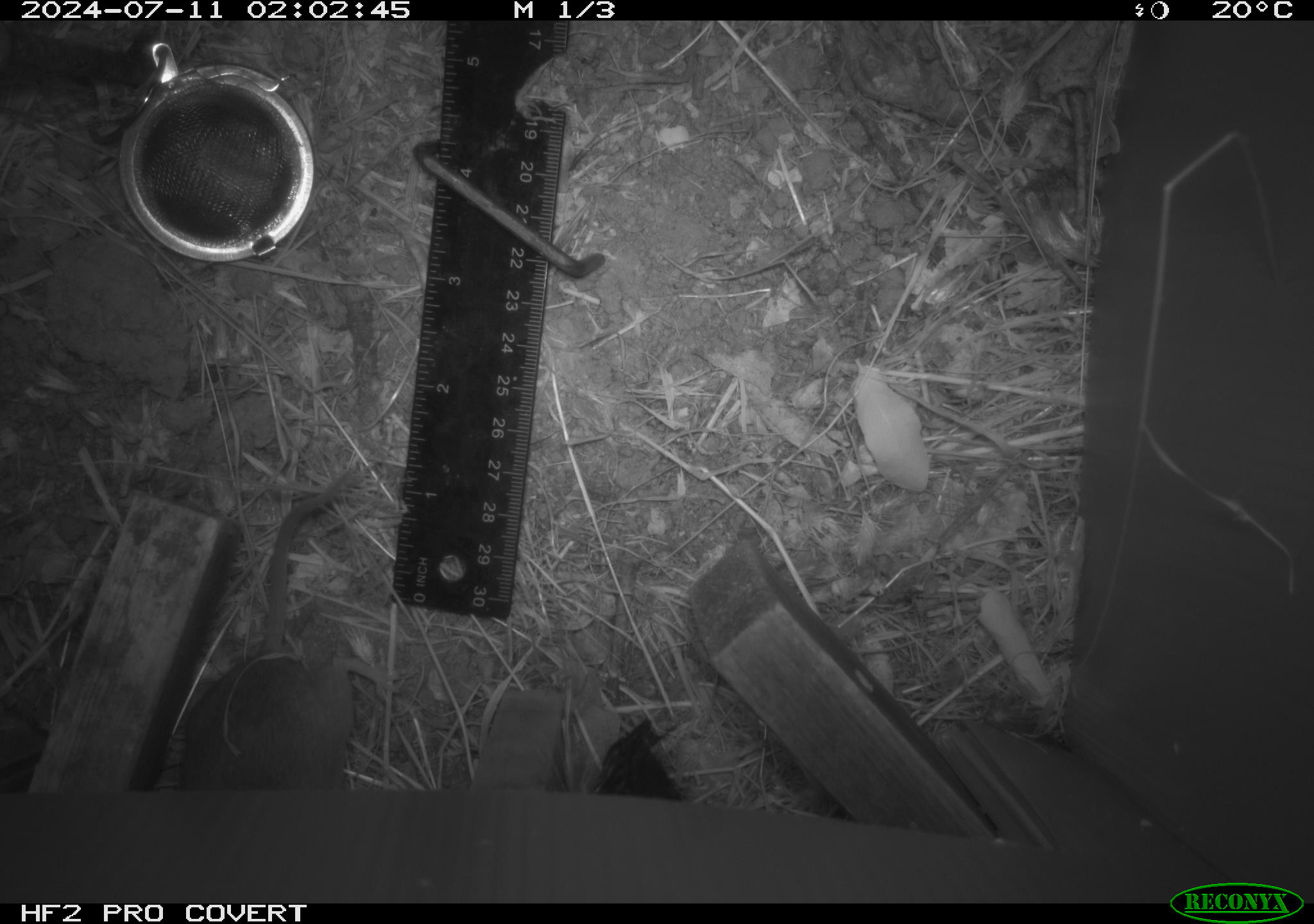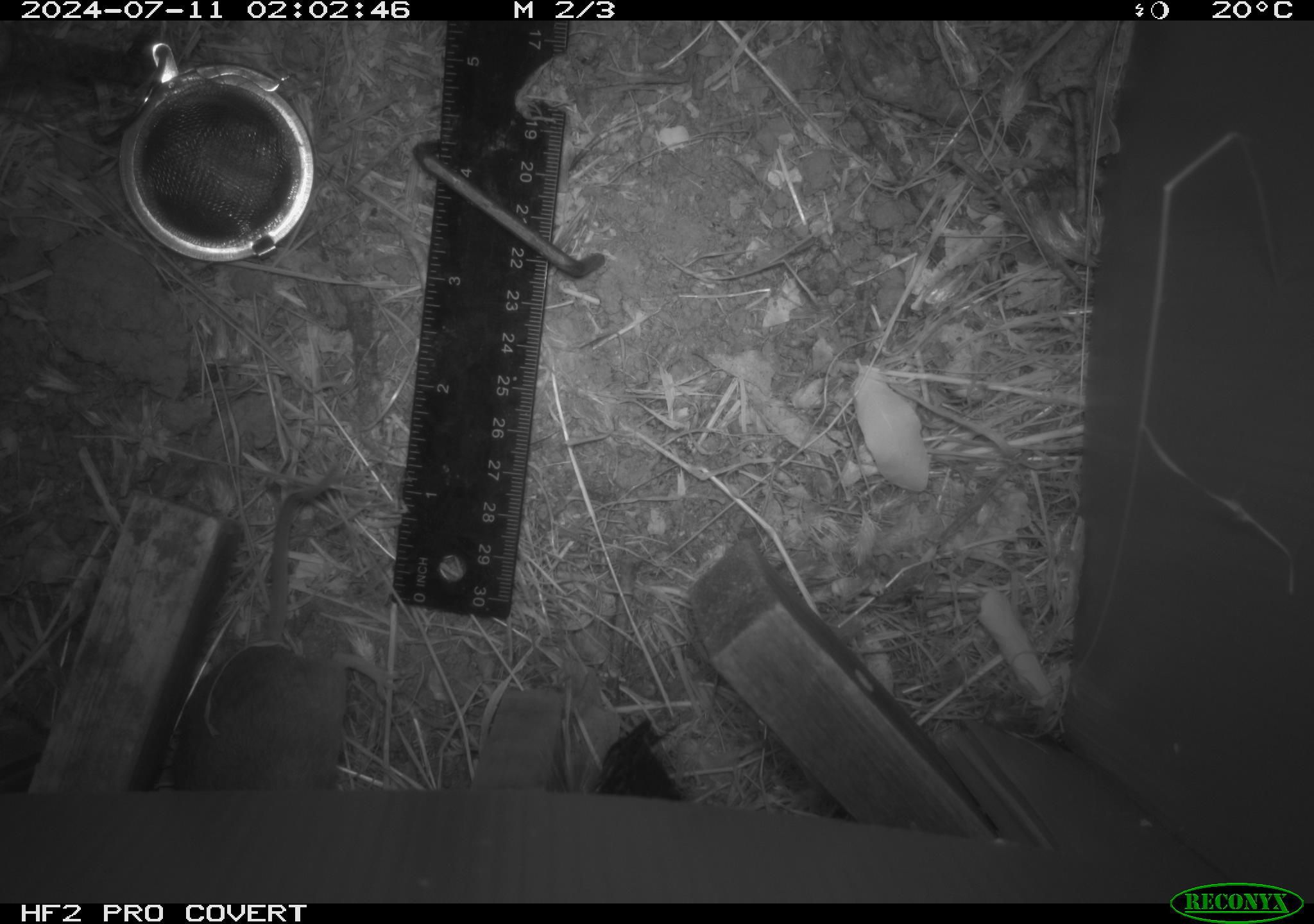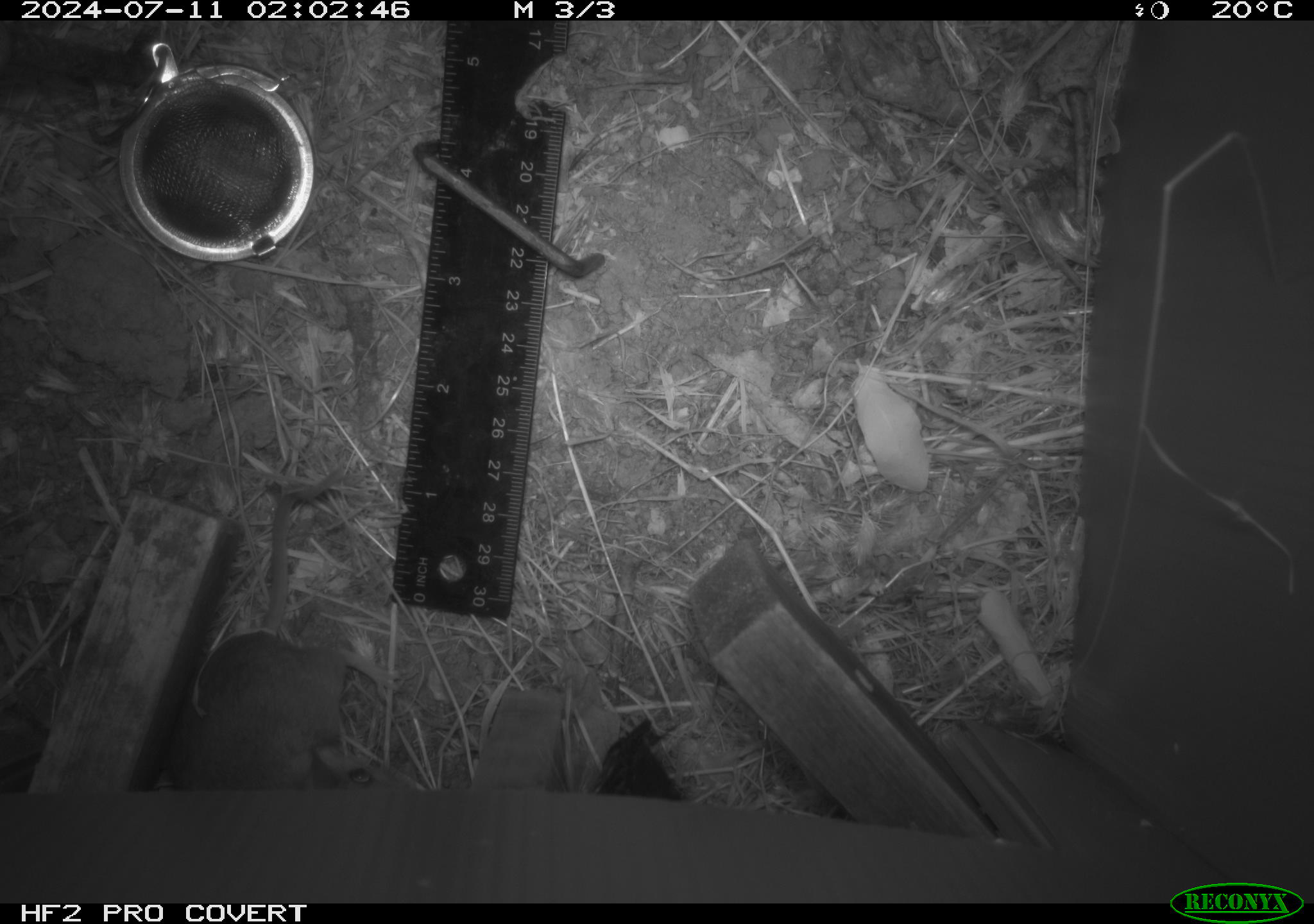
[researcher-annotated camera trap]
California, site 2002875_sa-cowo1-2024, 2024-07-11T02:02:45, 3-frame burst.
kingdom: Animalia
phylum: Chordata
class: Mammalia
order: Rodentia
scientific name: Rodentia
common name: rodent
Rodent (Rodentia).